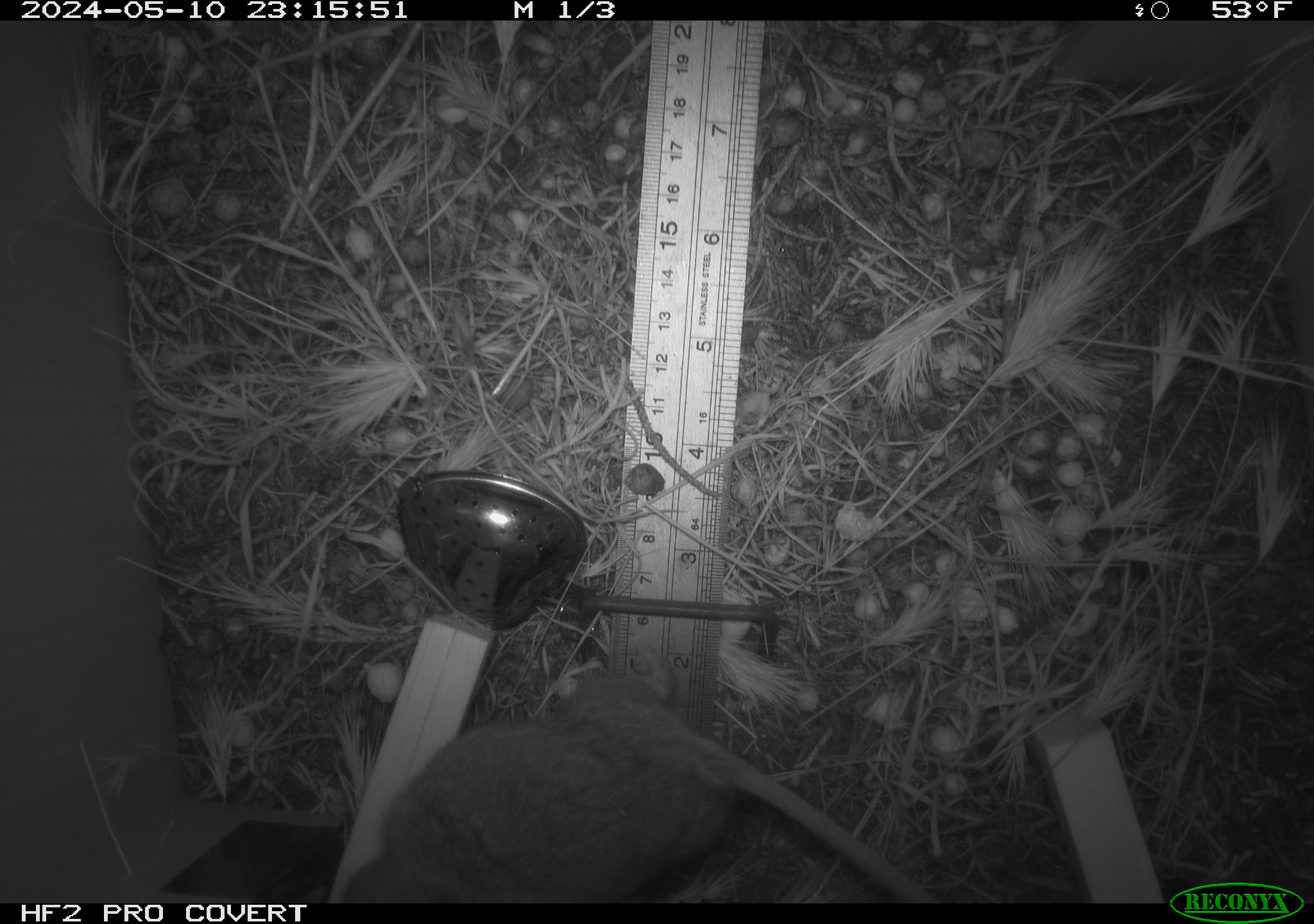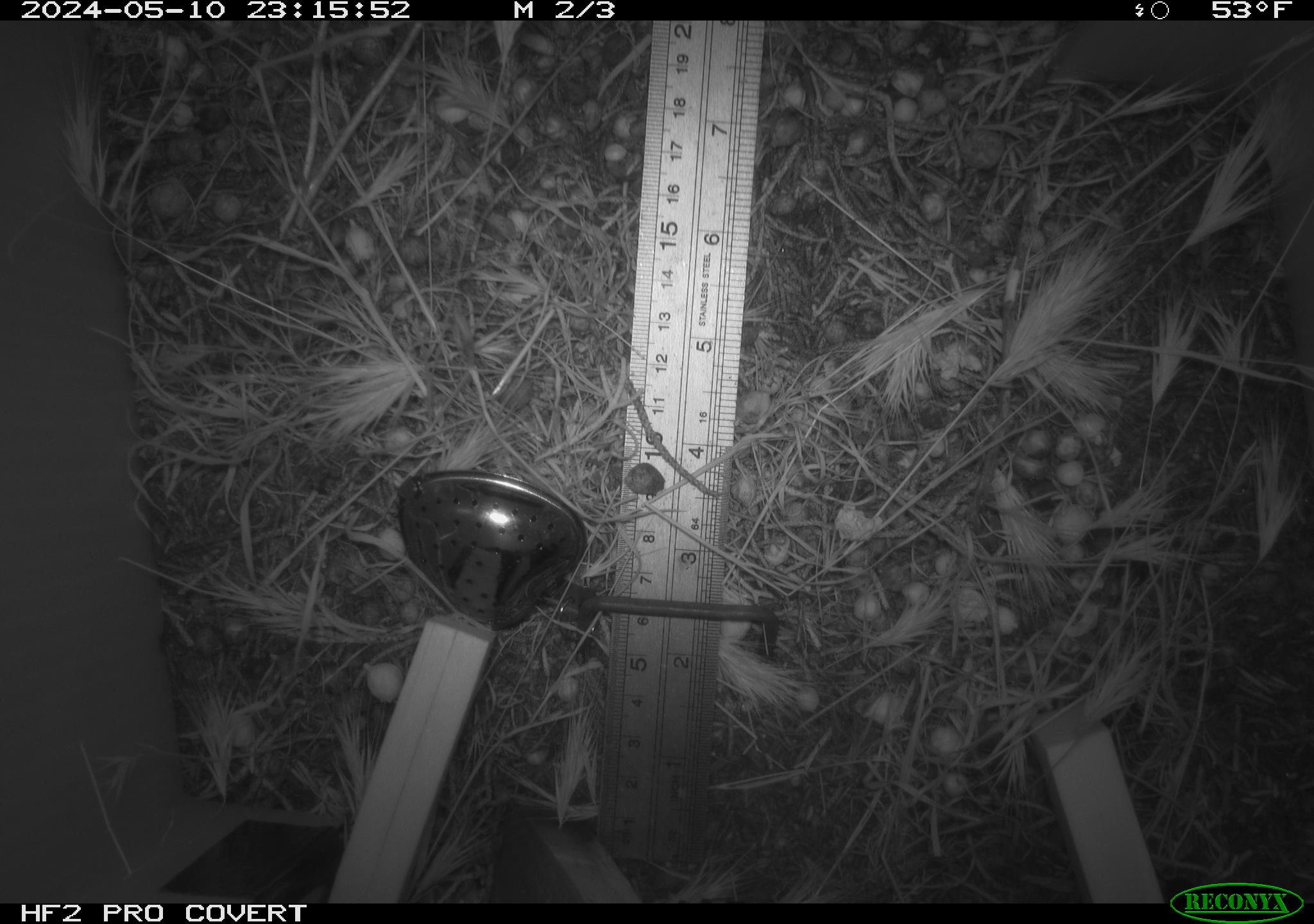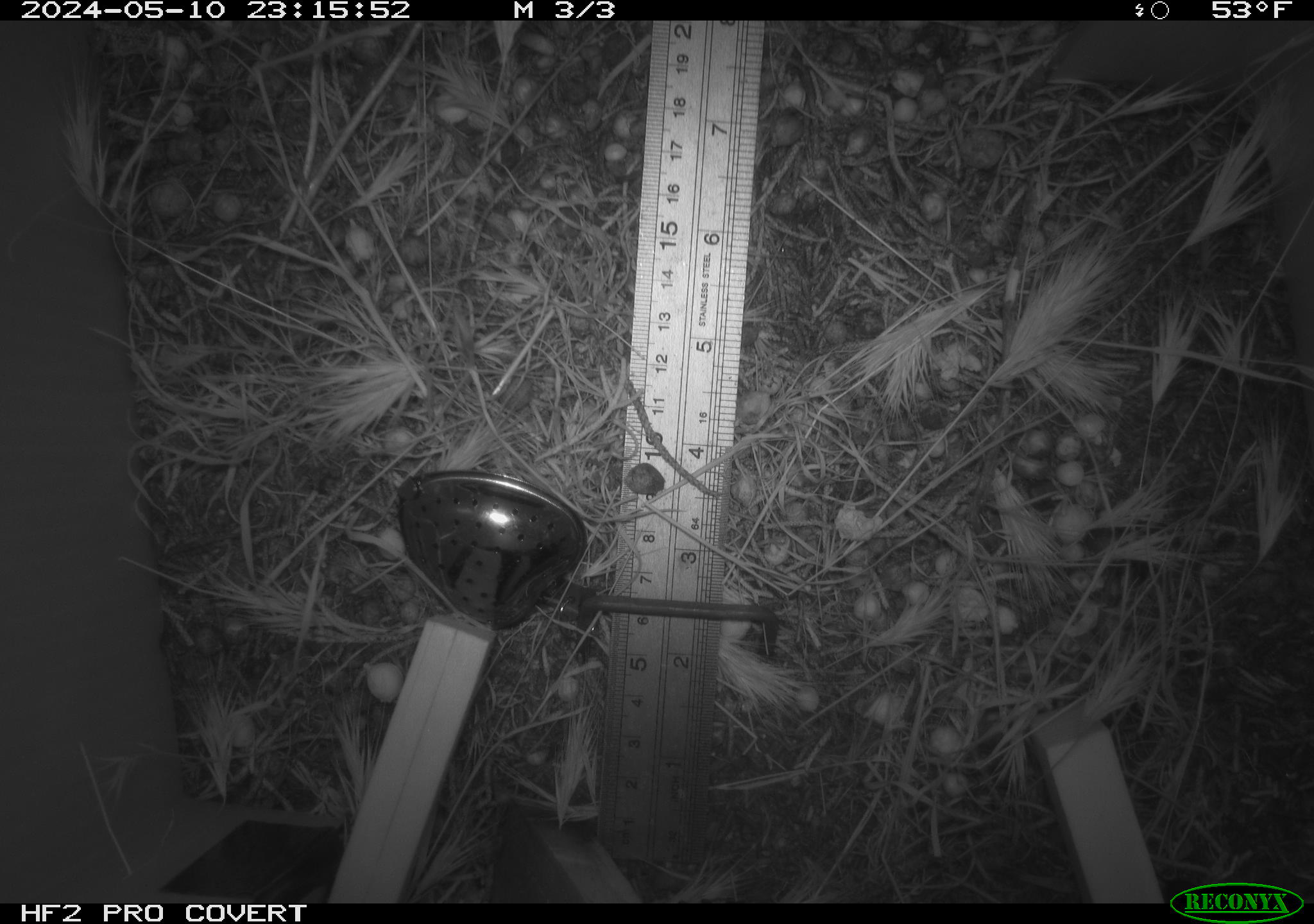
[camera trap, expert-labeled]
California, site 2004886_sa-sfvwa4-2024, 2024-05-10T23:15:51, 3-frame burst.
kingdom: Animalia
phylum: Chordata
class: Mammalia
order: Rodentia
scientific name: Rodentia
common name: mouse species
Mouse species (Rodentia).